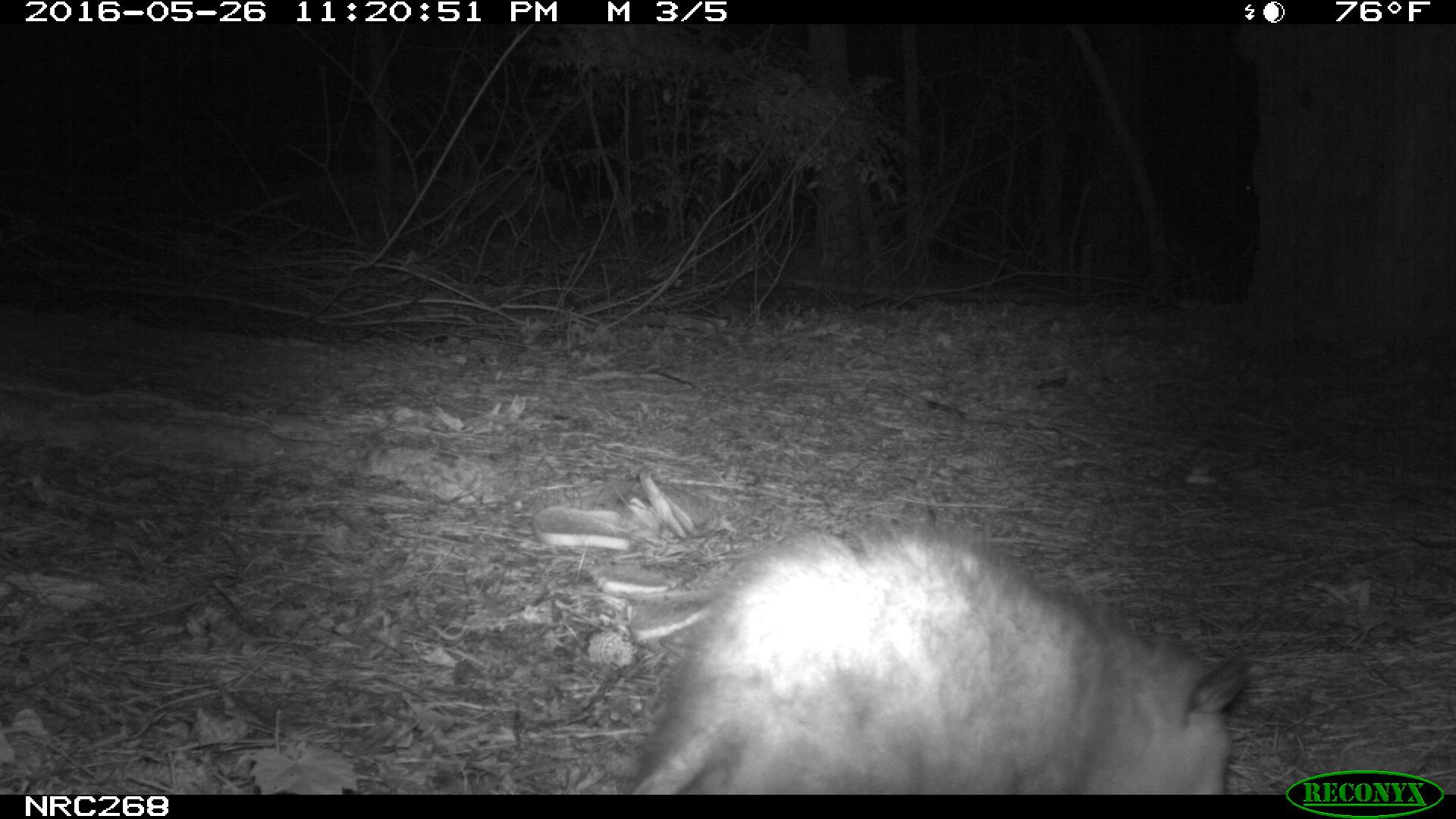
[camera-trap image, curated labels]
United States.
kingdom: Animalia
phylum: Chordata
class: Mammalia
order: Didelphimorphia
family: Didelphidae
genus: Didelphis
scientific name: Didelphis virginiana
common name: virginia opossum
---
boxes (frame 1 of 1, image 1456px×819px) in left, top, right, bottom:
Virginia Opossum: 608, 513, 1261, 798